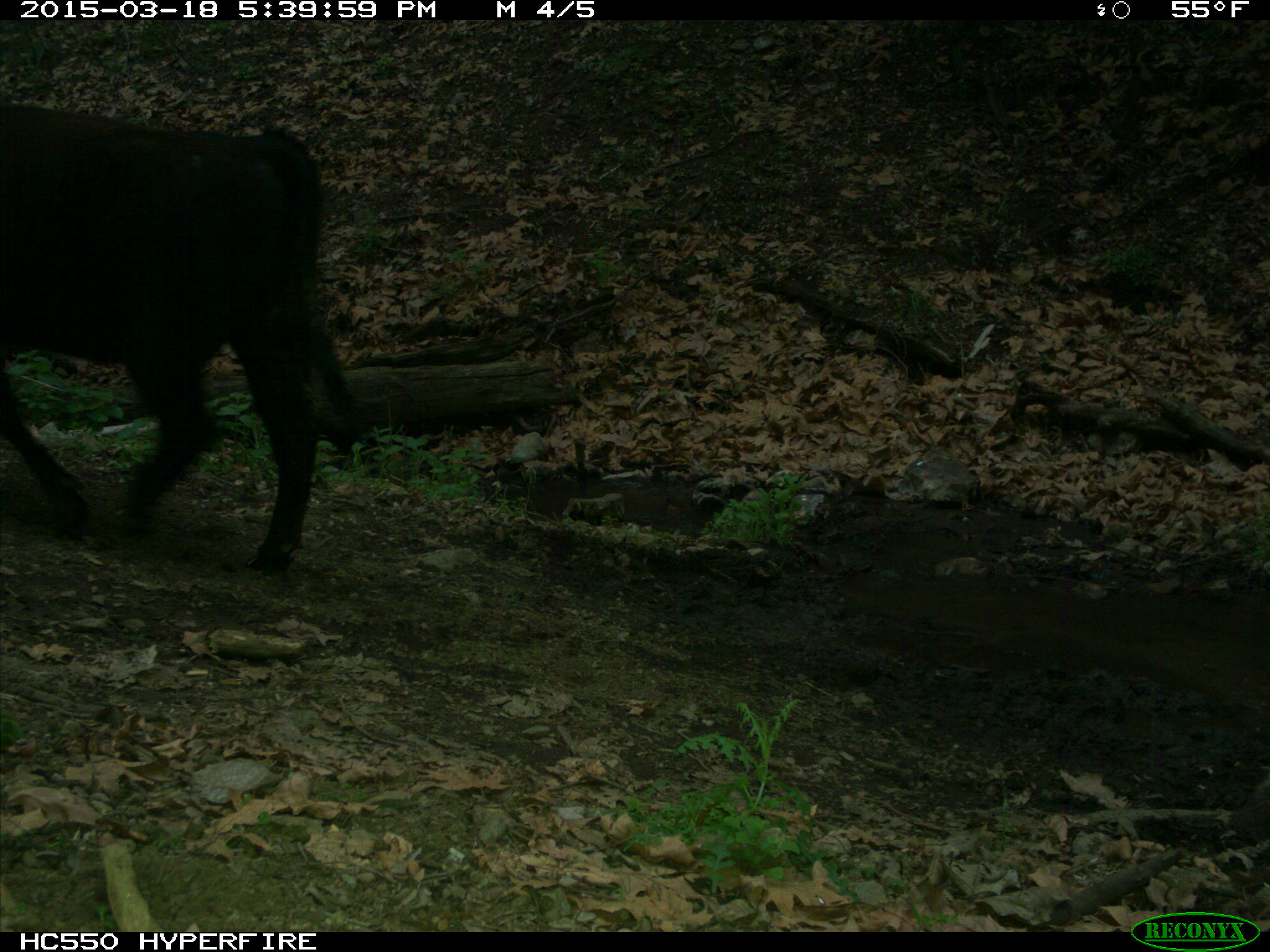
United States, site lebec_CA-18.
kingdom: Animalia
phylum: Chordata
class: Mammalia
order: Artiodactyla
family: Bovidae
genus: Bos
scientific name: Bos taurus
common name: domestic cow